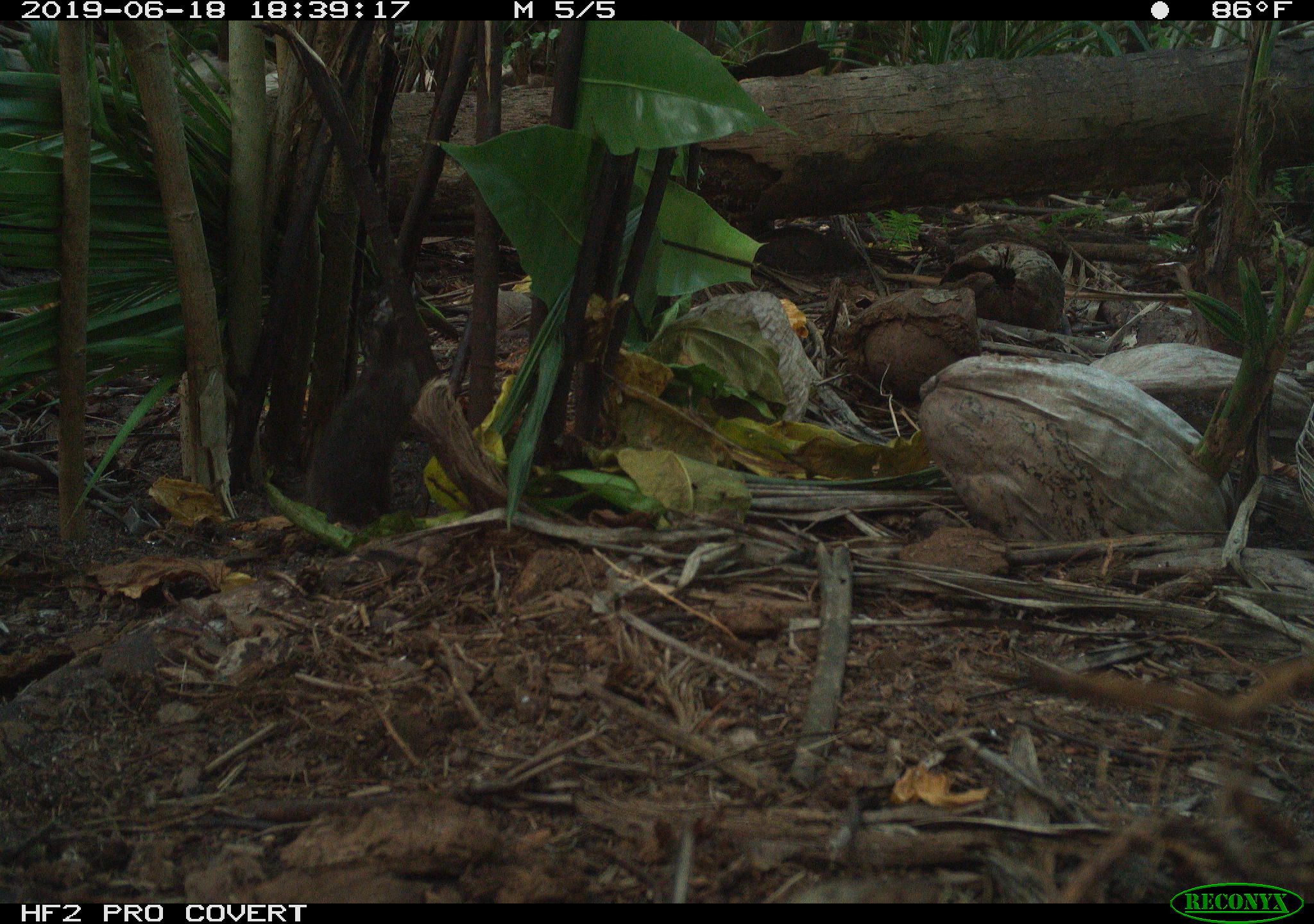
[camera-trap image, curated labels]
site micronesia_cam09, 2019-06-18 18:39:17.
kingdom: Animalia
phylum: Chordata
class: Mammalia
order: Rodentia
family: Muridae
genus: Rattus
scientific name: Rattus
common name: rat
Rat (Rattus).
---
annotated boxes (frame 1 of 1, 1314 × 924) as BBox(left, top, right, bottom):
rat: BBox(279, 309, 435, 535)